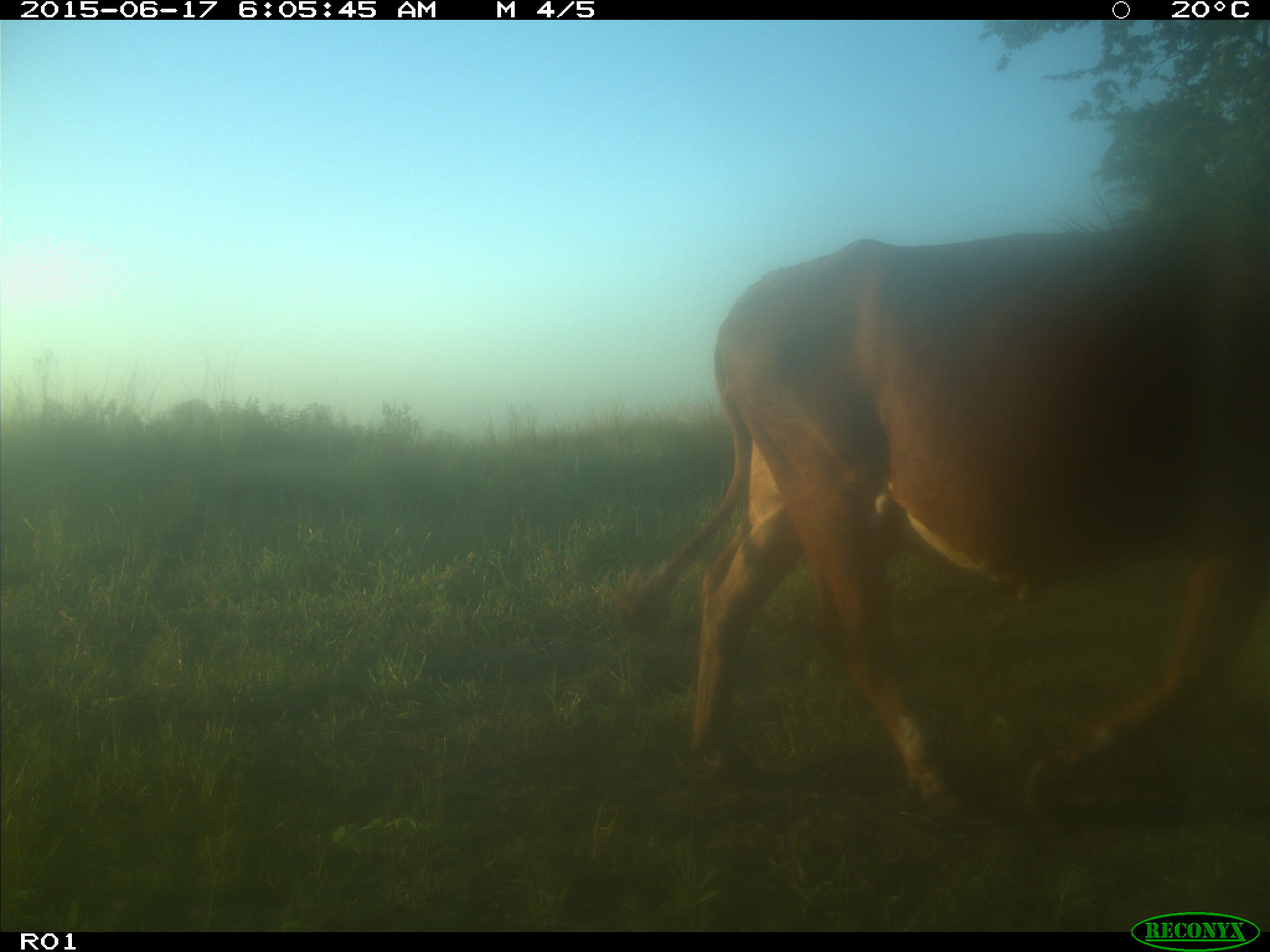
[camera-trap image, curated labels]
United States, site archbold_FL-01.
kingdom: Animalia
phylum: Chordata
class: Mammalia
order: Artiodactyla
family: Bovidae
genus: Bos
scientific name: Bos taurus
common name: domestic cow